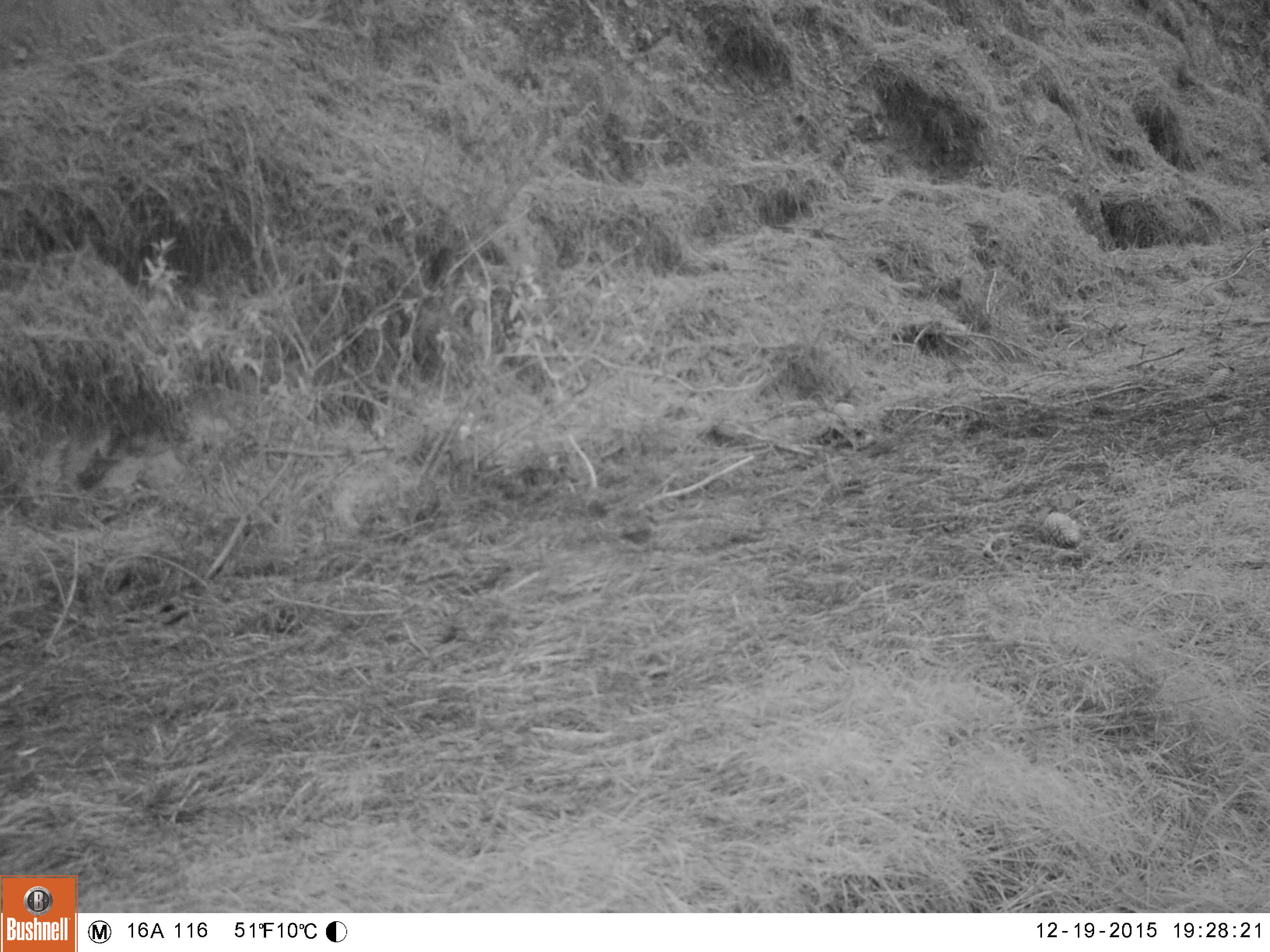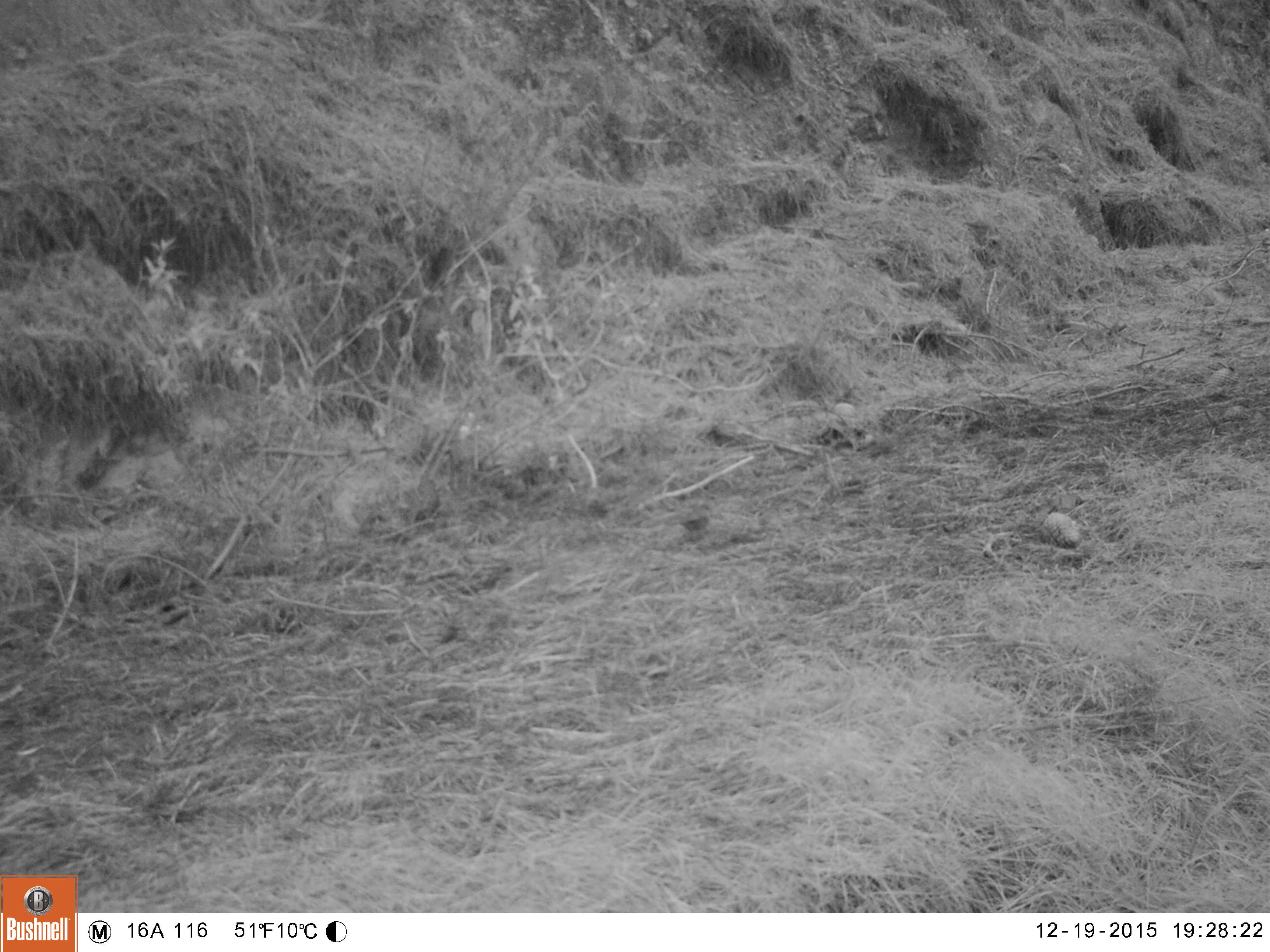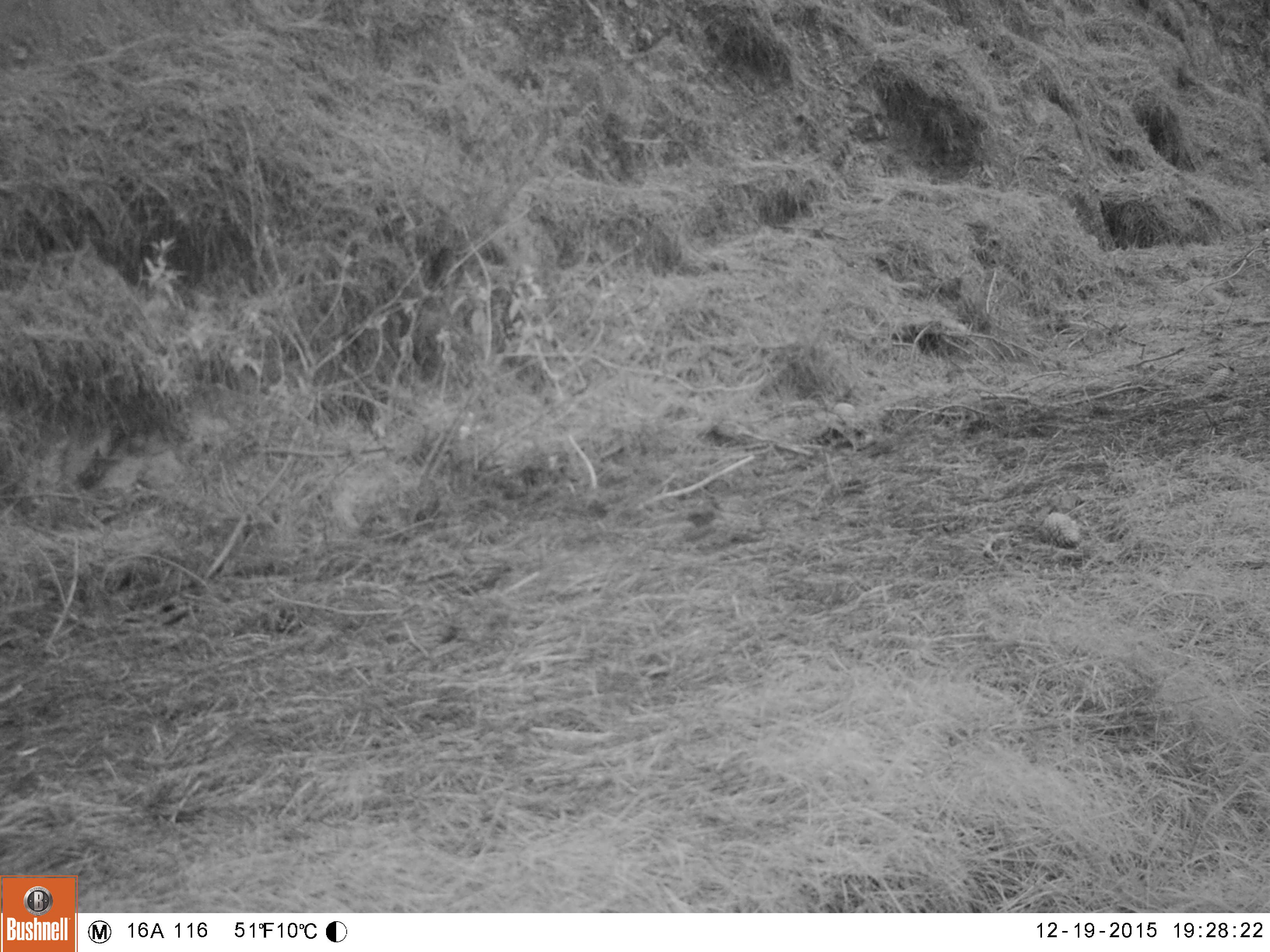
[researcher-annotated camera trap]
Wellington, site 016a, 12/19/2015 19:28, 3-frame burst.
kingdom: Animalia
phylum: Chordata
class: Aves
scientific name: Aves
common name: bird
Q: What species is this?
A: Bird (Aves).